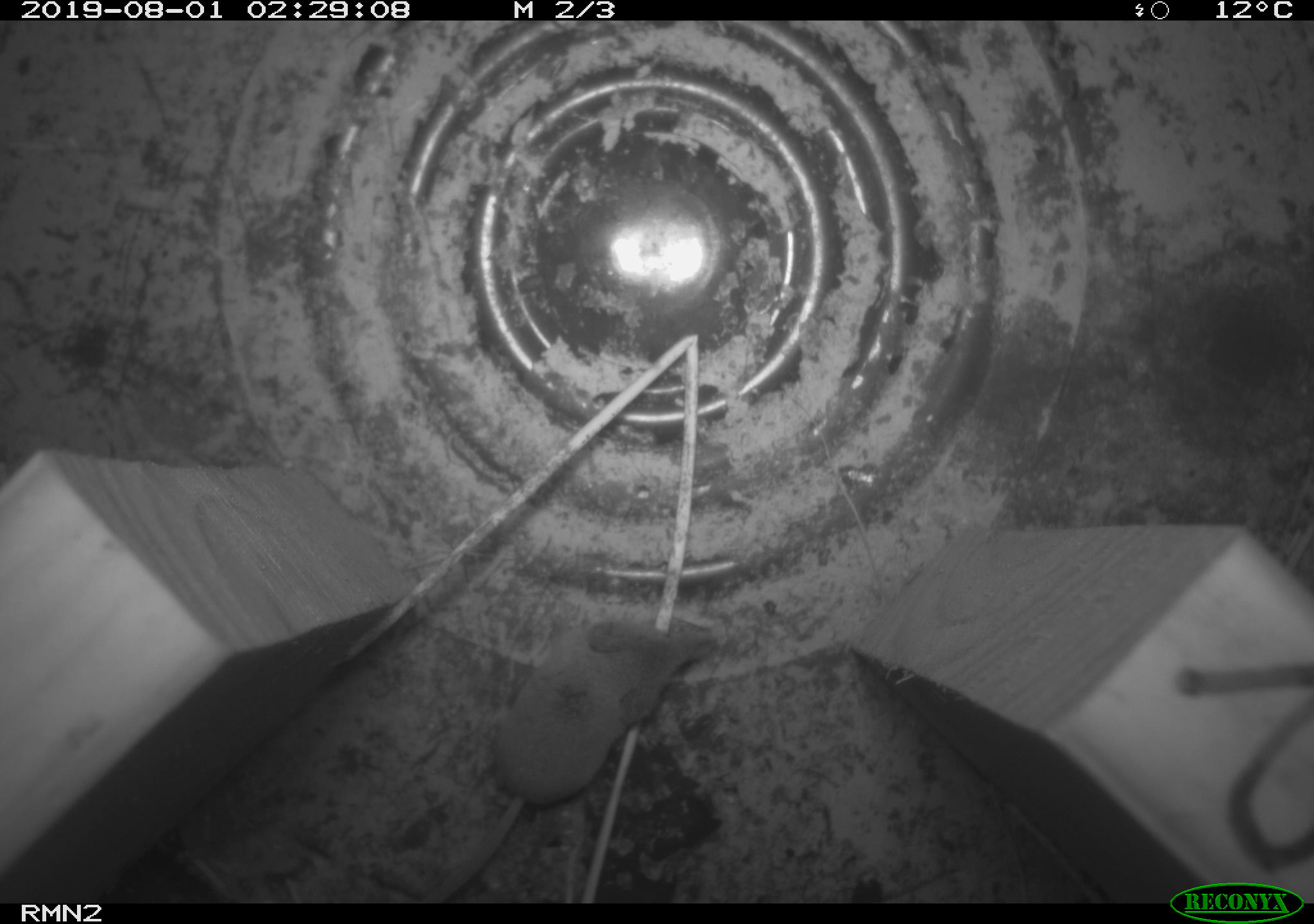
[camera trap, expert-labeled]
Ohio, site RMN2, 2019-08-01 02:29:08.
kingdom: Animalia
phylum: Chordata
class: Mammalia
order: Eulipotyphla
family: Soricidae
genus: Sorex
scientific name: Sorex cinereus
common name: masked shrew